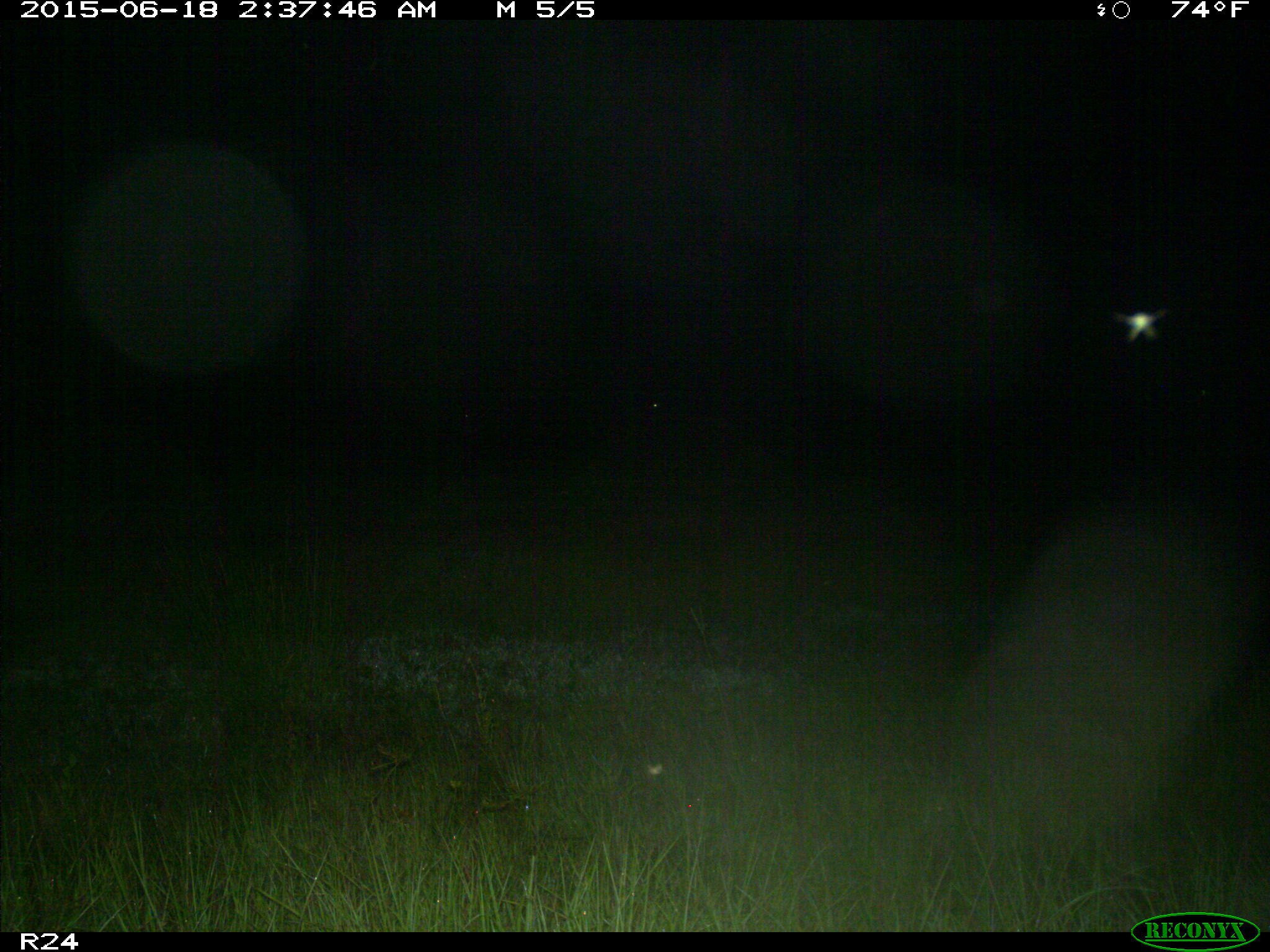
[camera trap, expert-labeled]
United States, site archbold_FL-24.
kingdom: Animalia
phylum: Chordata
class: Mammalia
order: Artiodactyla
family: Bovidae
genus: Bos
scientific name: Bos taurus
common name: domestic cow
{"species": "Bos taurus (domestic cow)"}